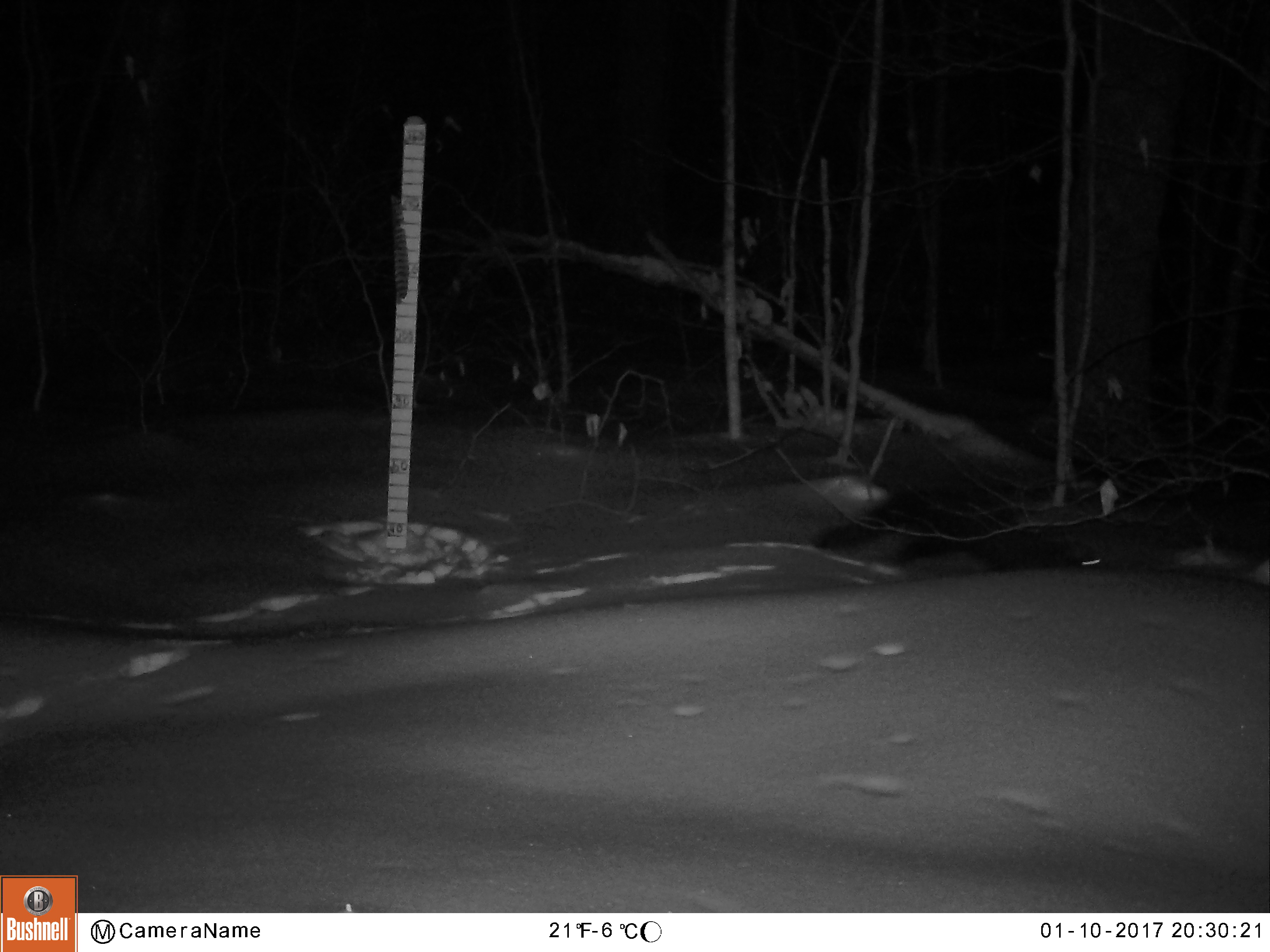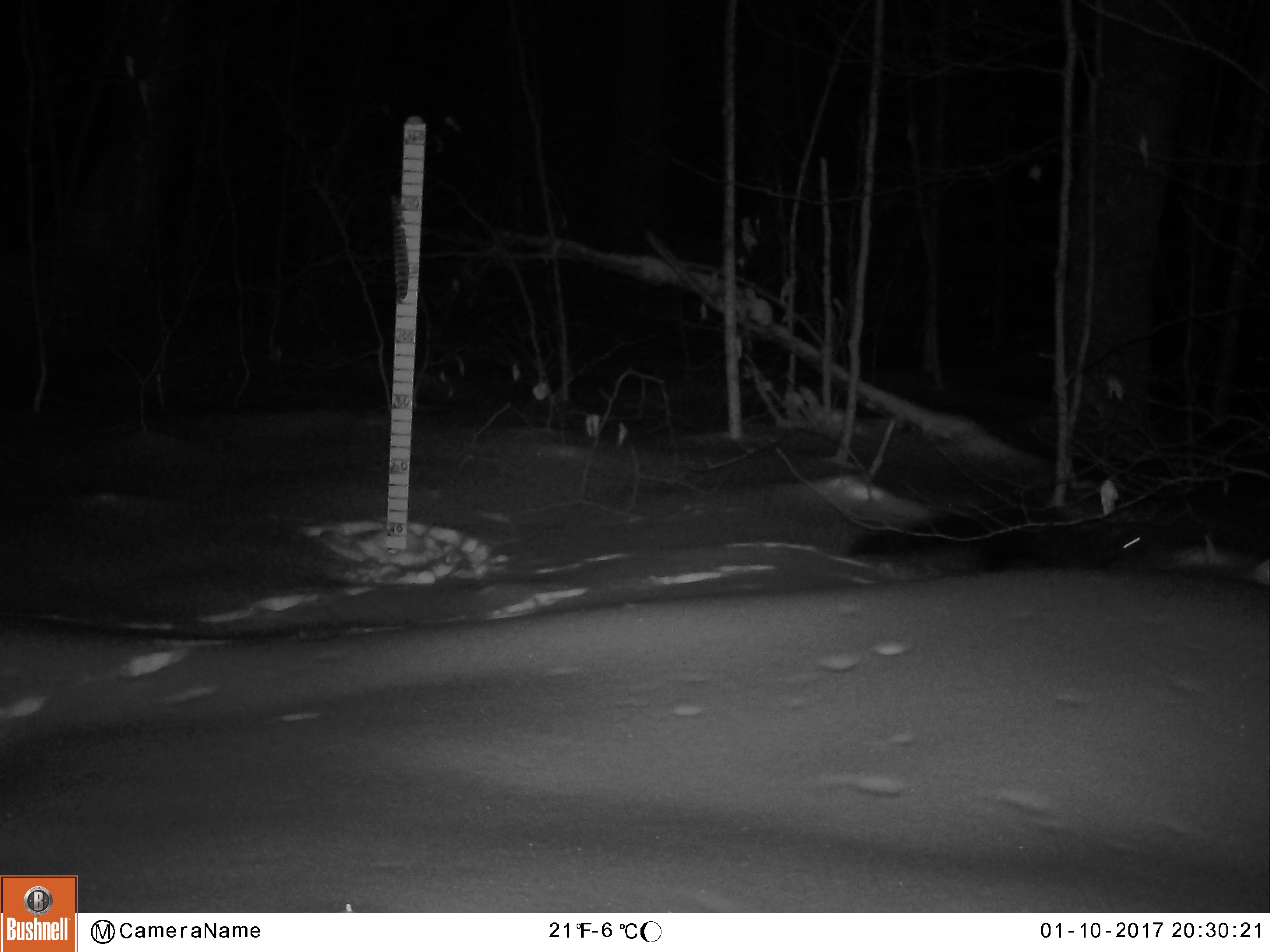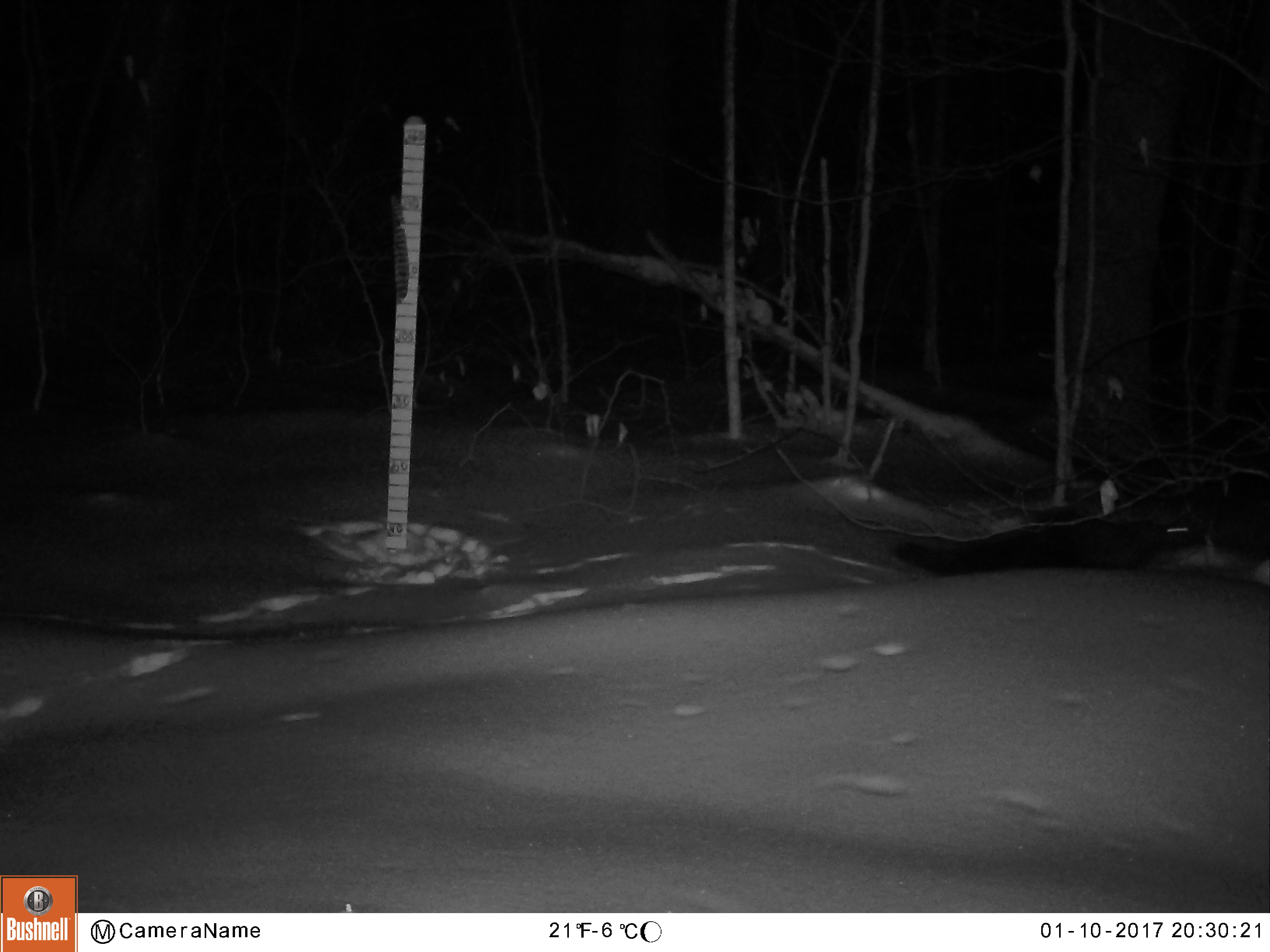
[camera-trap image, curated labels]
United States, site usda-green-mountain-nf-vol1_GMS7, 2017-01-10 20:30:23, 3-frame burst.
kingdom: Animalia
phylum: Chordata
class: Mammalia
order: Carnivora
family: Mustelidae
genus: Pekania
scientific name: Pekania pennanti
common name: fisher